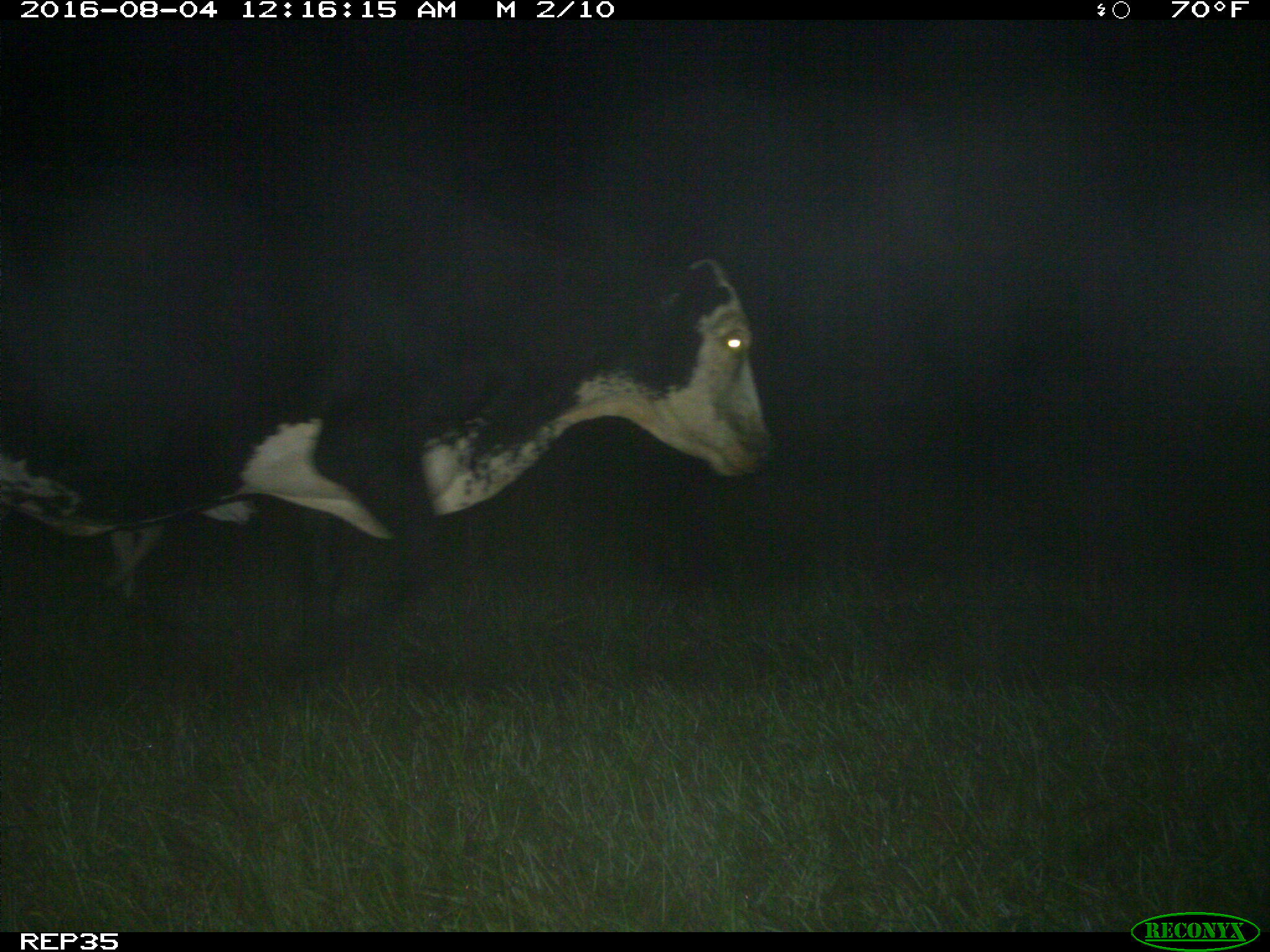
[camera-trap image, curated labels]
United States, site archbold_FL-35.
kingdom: Animalia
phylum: Chordata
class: Mammalia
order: Artiodactyla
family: Bovidae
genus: Bos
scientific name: Bos taurus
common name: domestic cow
Bos taurus (domestic cow).